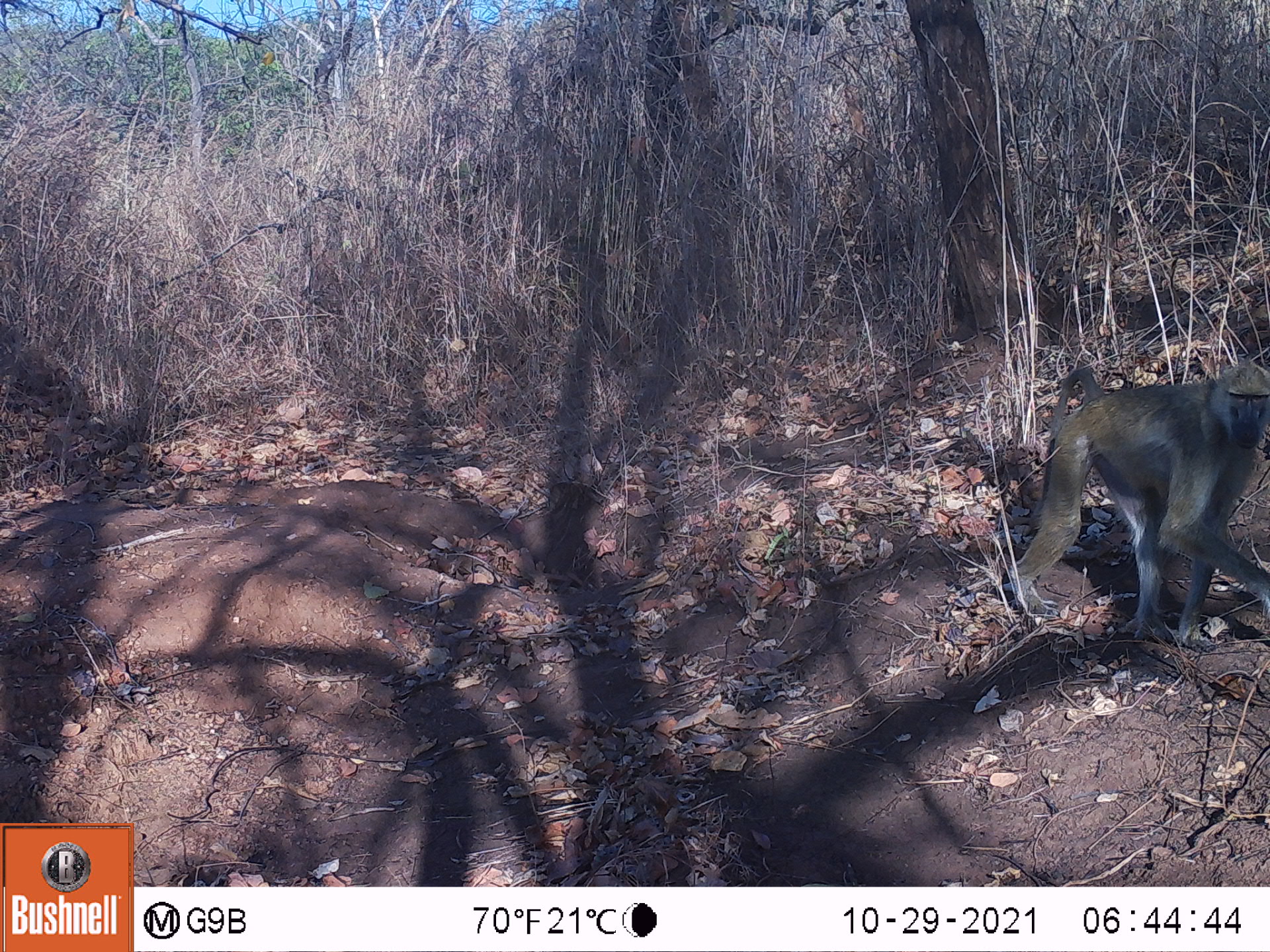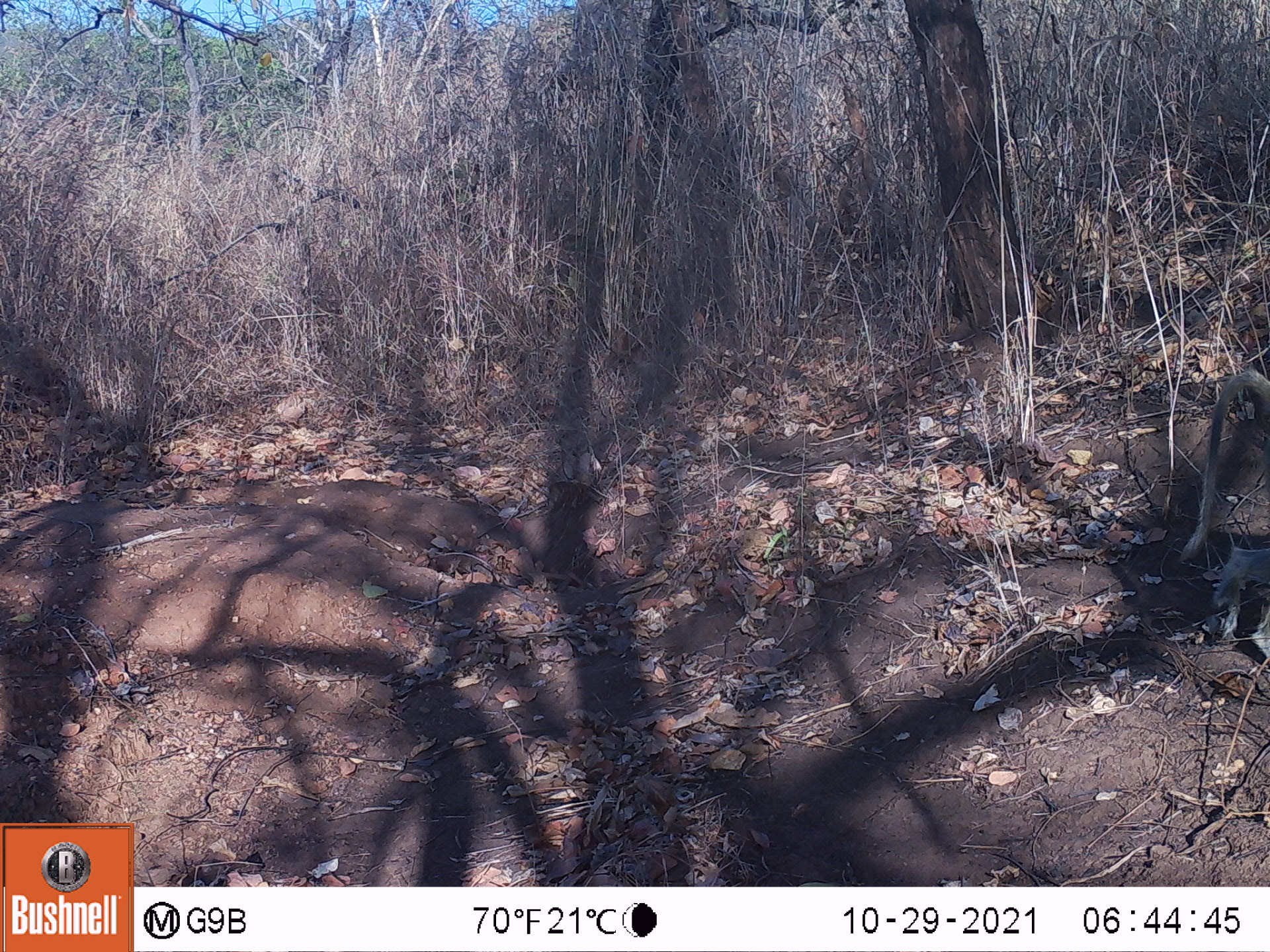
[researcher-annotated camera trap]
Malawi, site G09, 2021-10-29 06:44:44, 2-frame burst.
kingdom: Animalia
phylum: Chordata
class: Mammalia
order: Primates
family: Cercopithecidae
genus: Papio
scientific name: Papio cynocephalus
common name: yellow baboon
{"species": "yellow baboon (Papio cynocephalus)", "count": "1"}